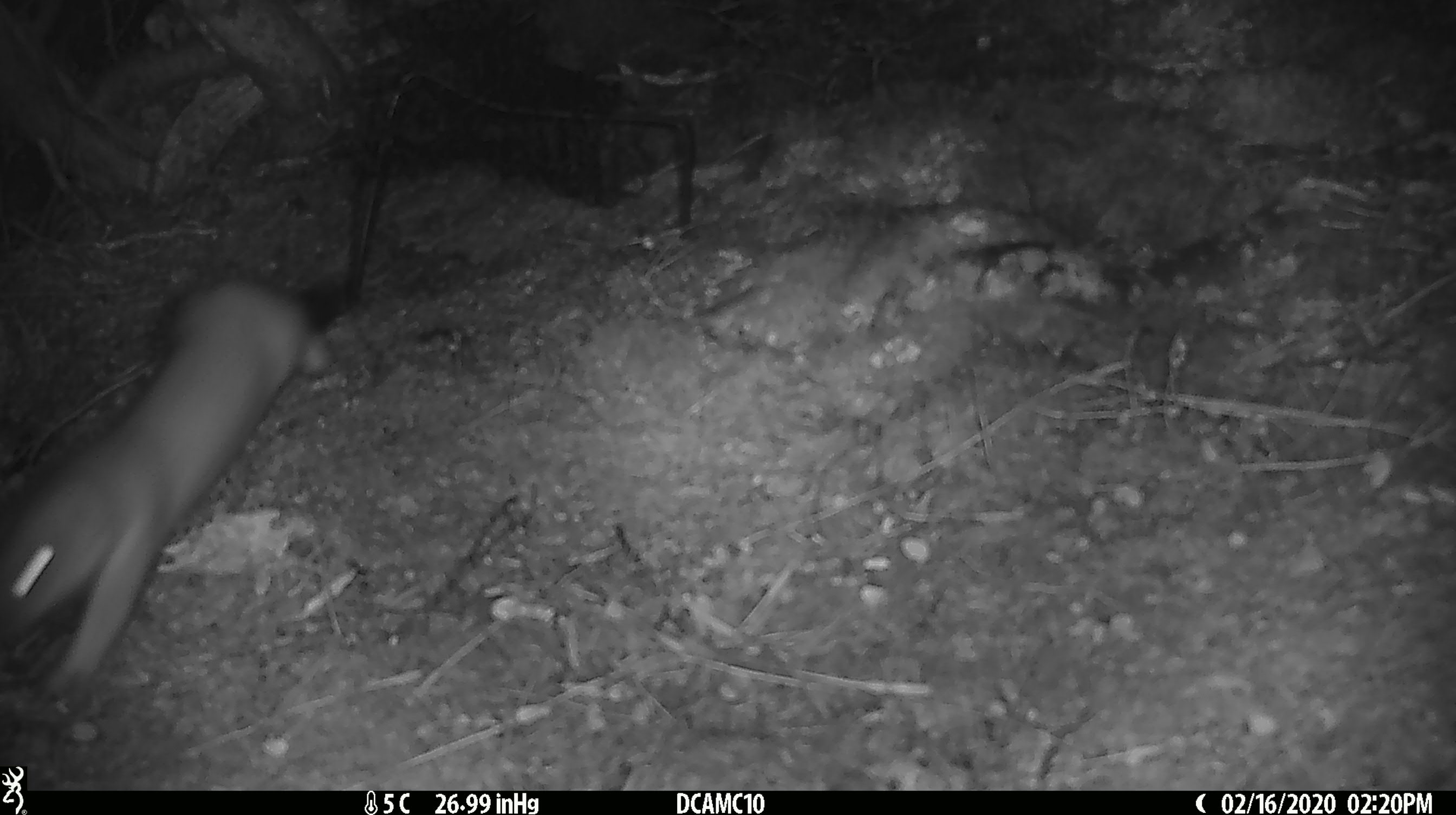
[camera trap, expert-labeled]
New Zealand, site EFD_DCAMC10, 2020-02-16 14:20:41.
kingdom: Animalia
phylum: Chordata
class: Mammalia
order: Carnivora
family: Mustelidae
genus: Mustela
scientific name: Mustela erminea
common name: stoat